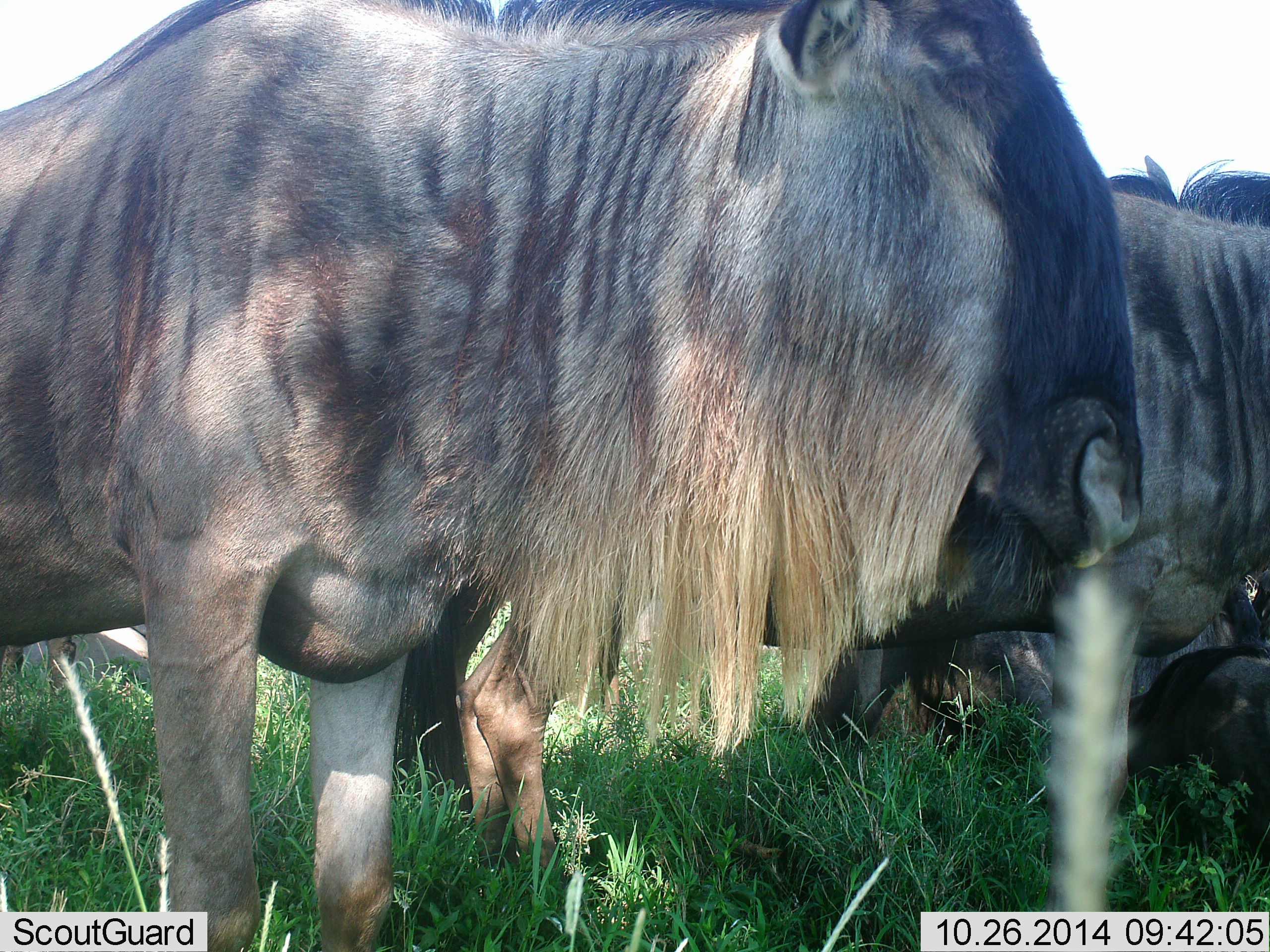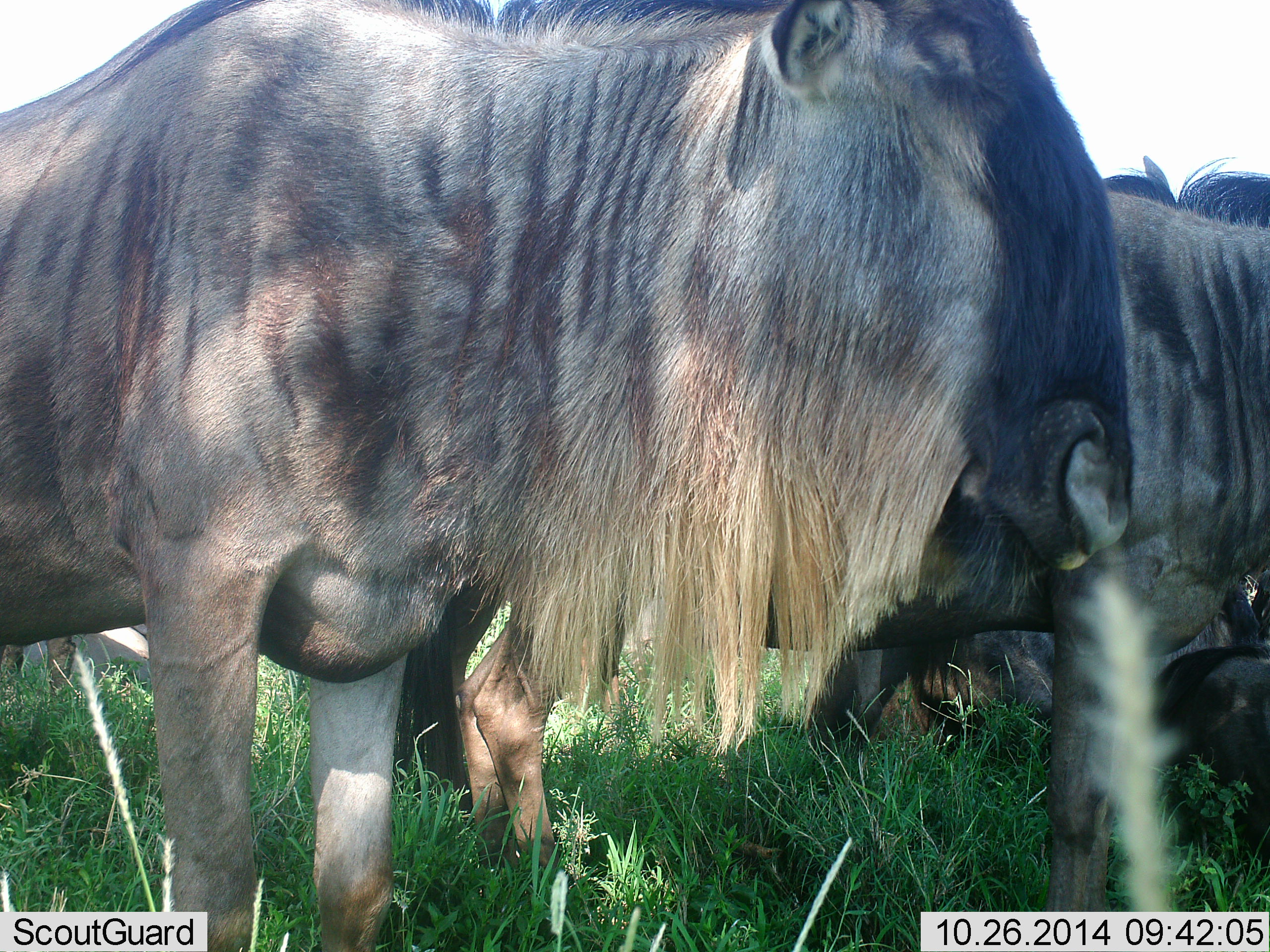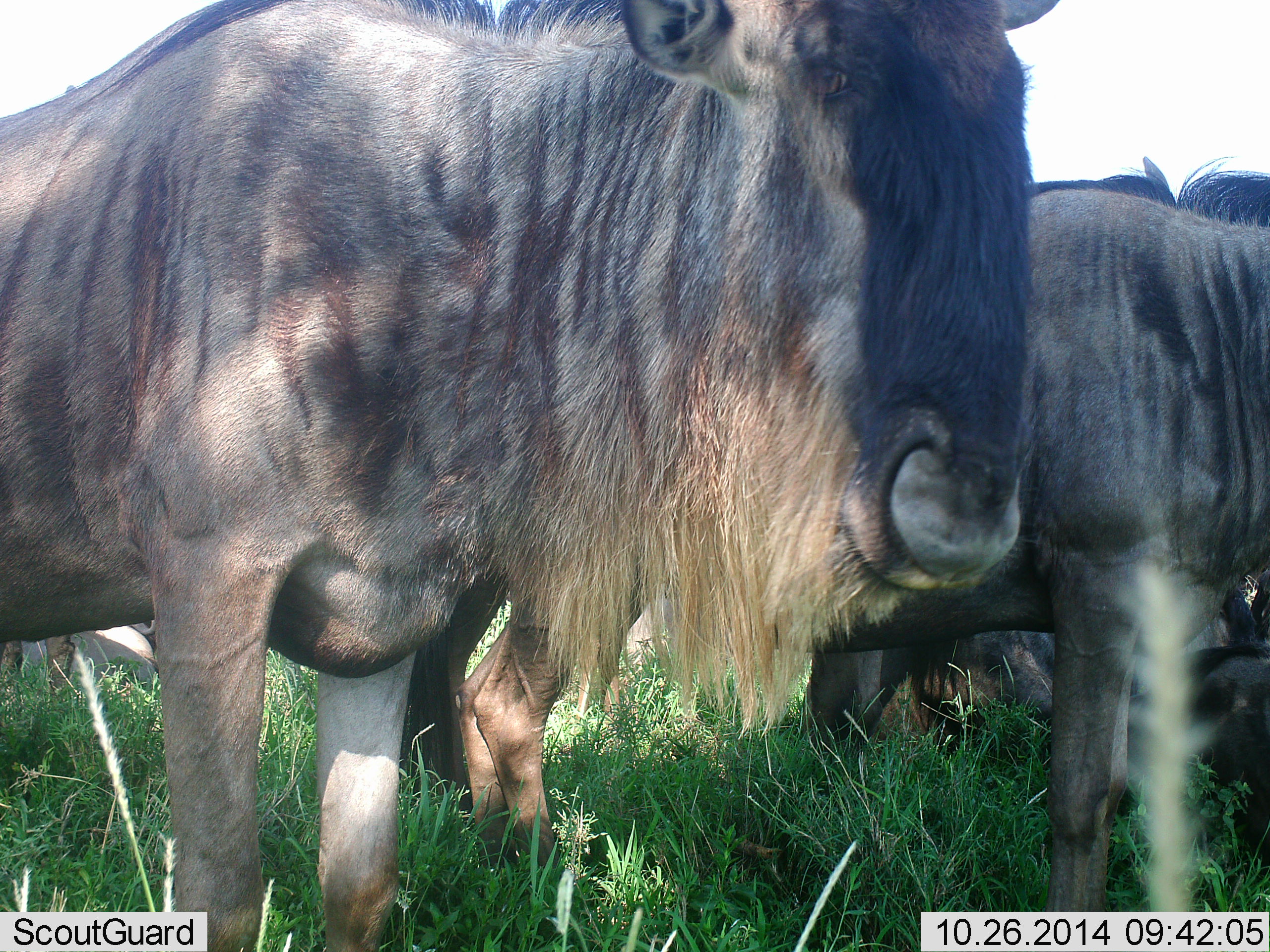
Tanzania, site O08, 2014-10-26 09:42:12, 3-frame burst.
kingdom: Animalia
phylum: Chordata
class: Mammalia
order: Artiodactyla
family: Bovidae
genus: Connochaetes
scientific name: Connochaetes taurinus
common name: blue wildebeest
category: wildebeest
Wildebeest (blue wildebeest) (Connochaetes taurinus), count 3. Behavior (volunteer vote fractions): standing 90%, resting 10%, moving 10%, interacting 10%. Young present (vote fraction): 0%. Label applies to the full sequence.